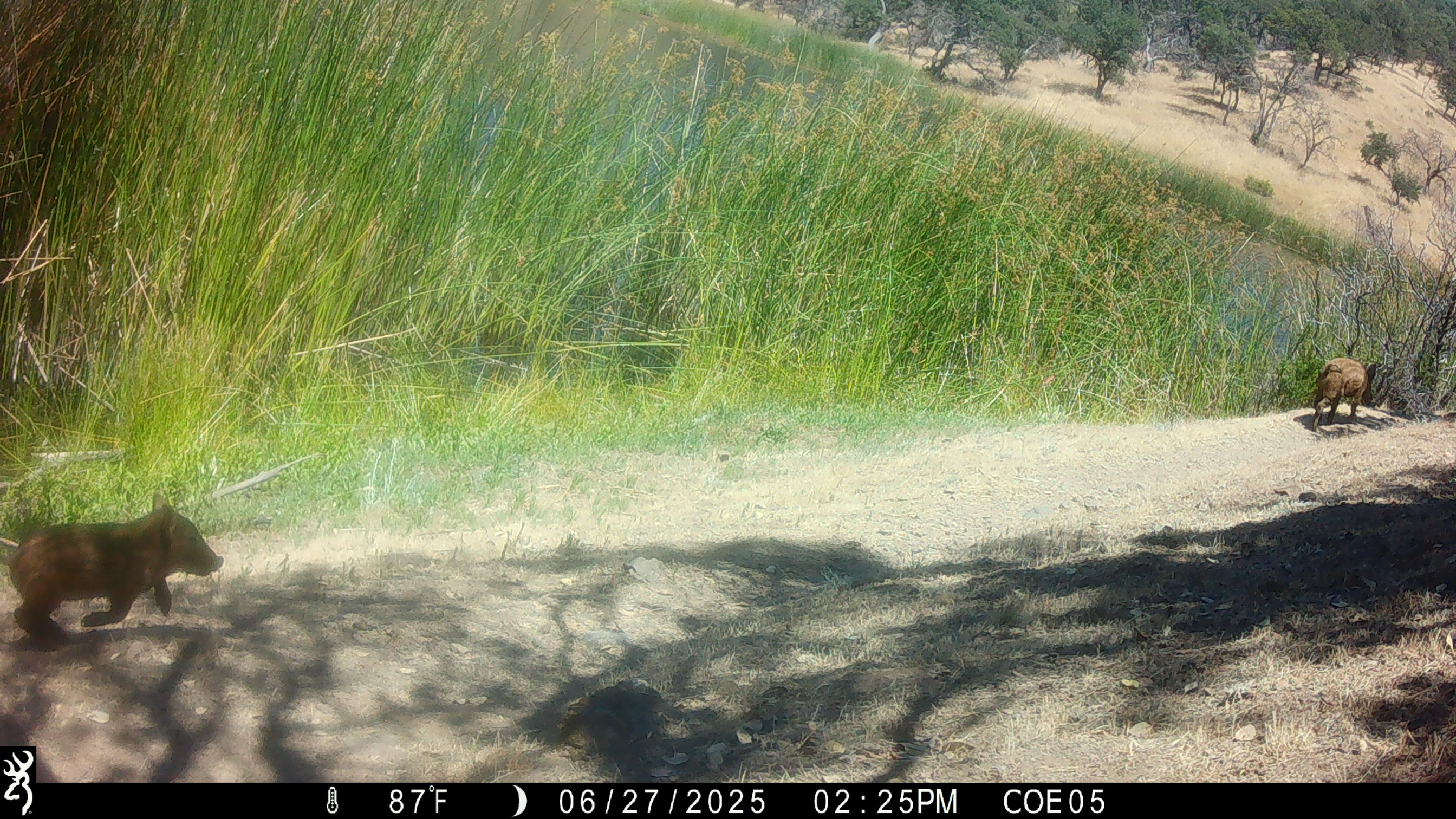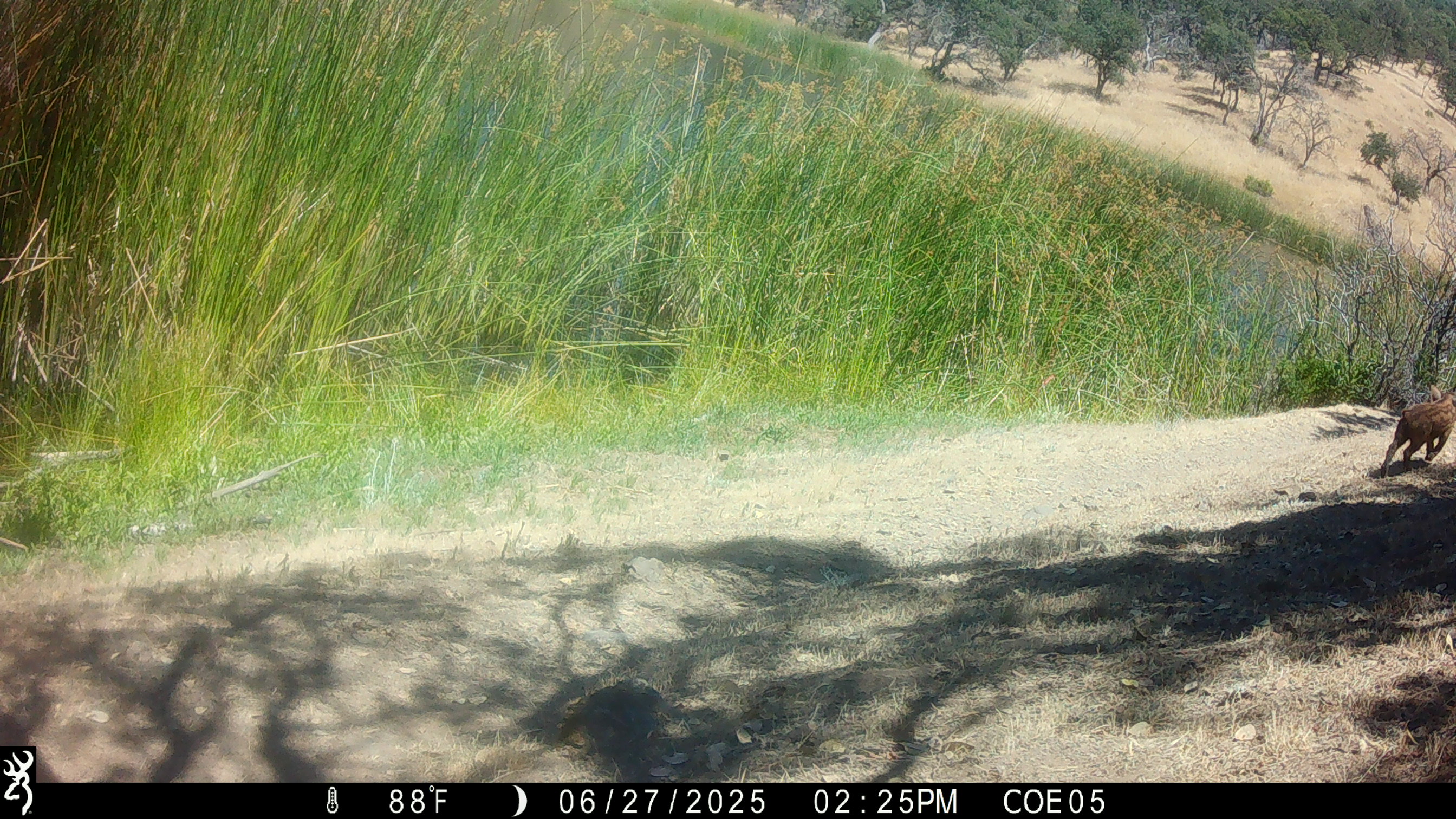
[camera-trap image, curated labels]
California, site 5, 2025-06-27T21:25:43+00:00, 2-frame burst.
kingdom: Animalia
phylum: Chordata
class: Mammalia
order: Artiodactyla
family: Suidae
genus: Sus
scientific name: Sus scrofa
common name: wild boar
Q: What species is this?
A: Wild boar (Sus scrofa).